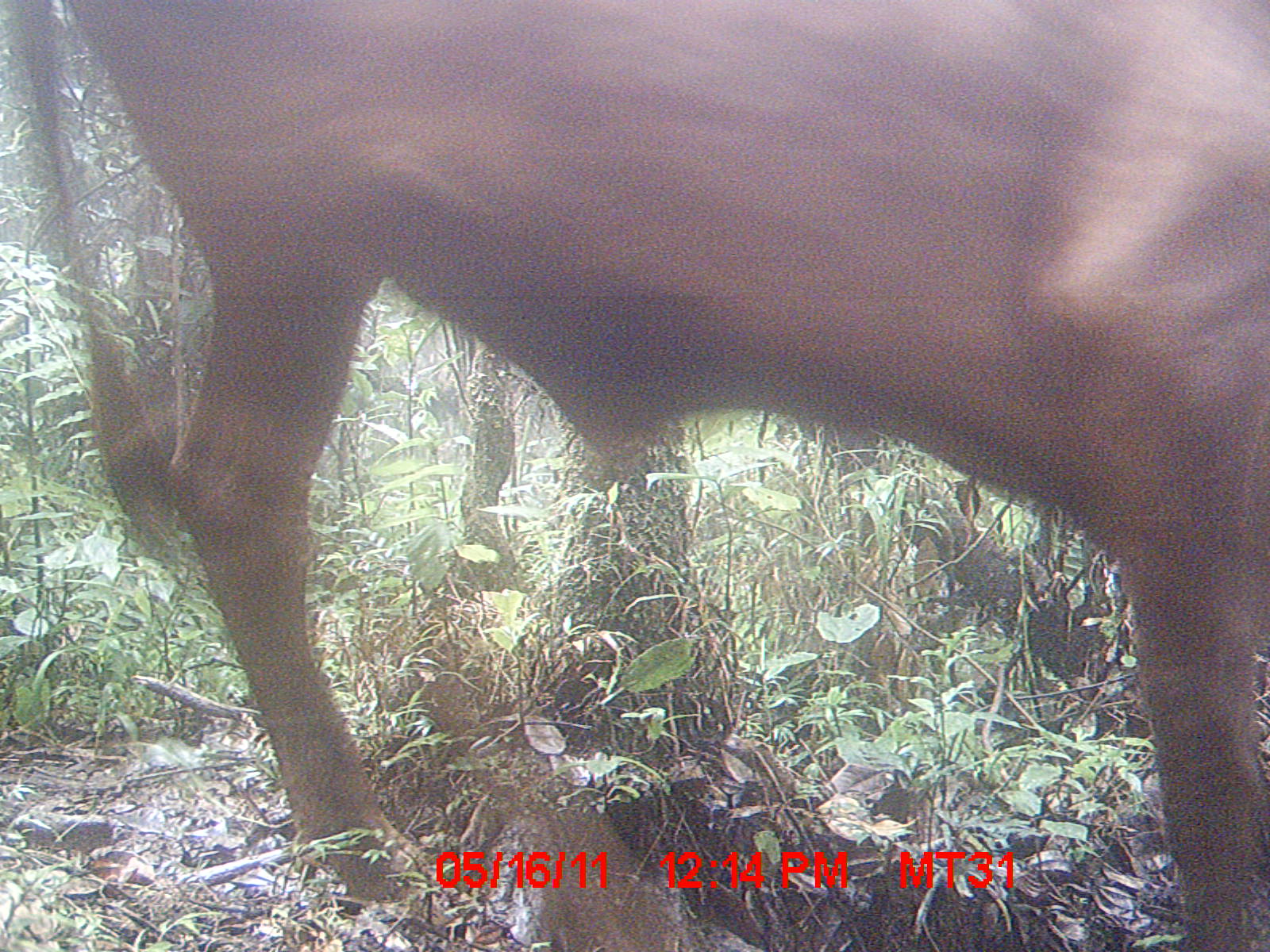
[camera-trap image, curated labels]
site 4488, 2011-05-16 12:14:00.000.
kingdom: Animalia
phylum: Chordata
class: Mammalia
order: Artiodactyla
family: Bovidae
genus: Bos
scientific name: Bos taurus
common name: domestic cattle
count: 3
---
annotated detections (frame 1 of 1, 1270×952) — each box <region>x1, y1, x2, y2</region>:
bos taurus: <region>1, 0, 1265, 949</region>